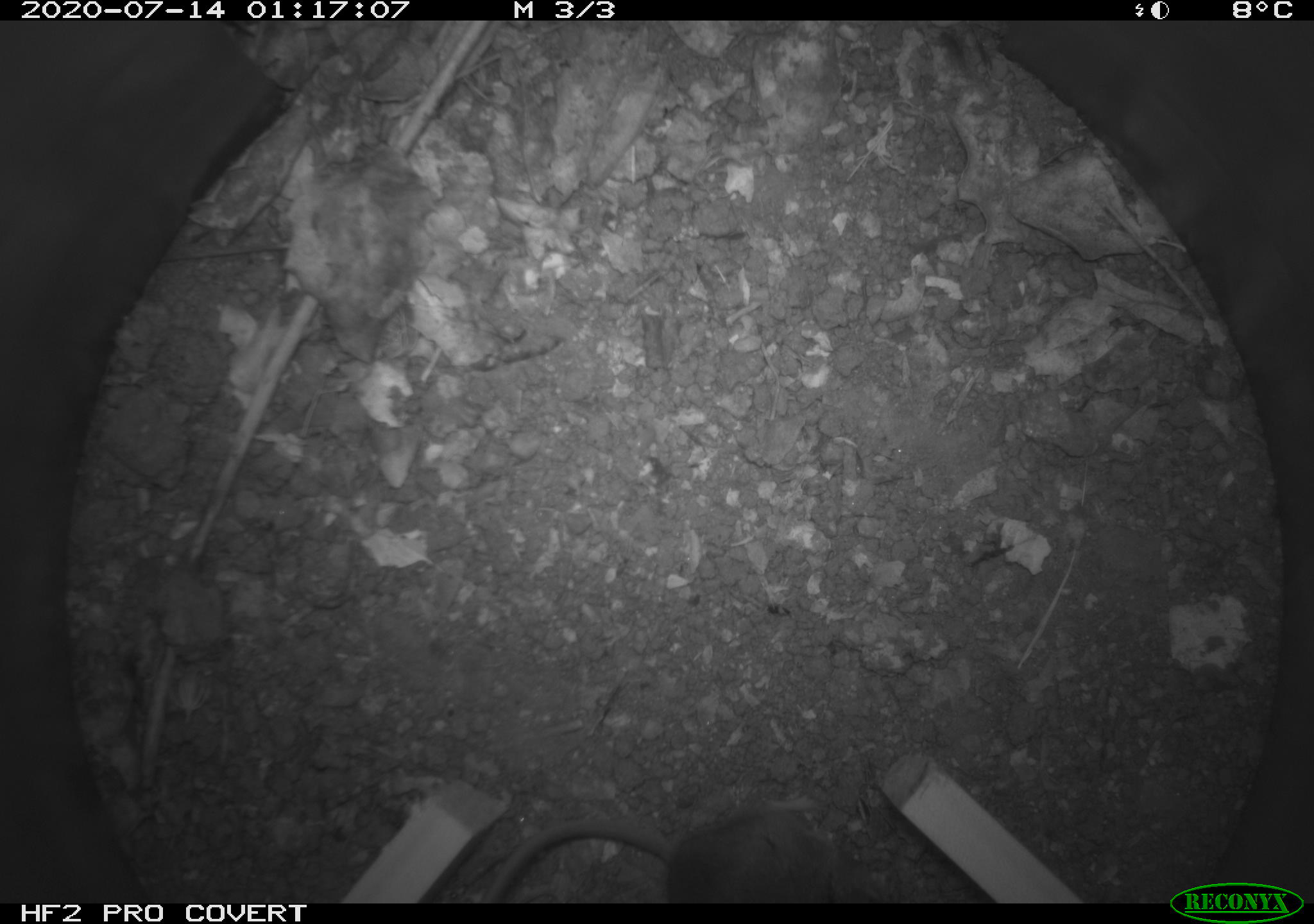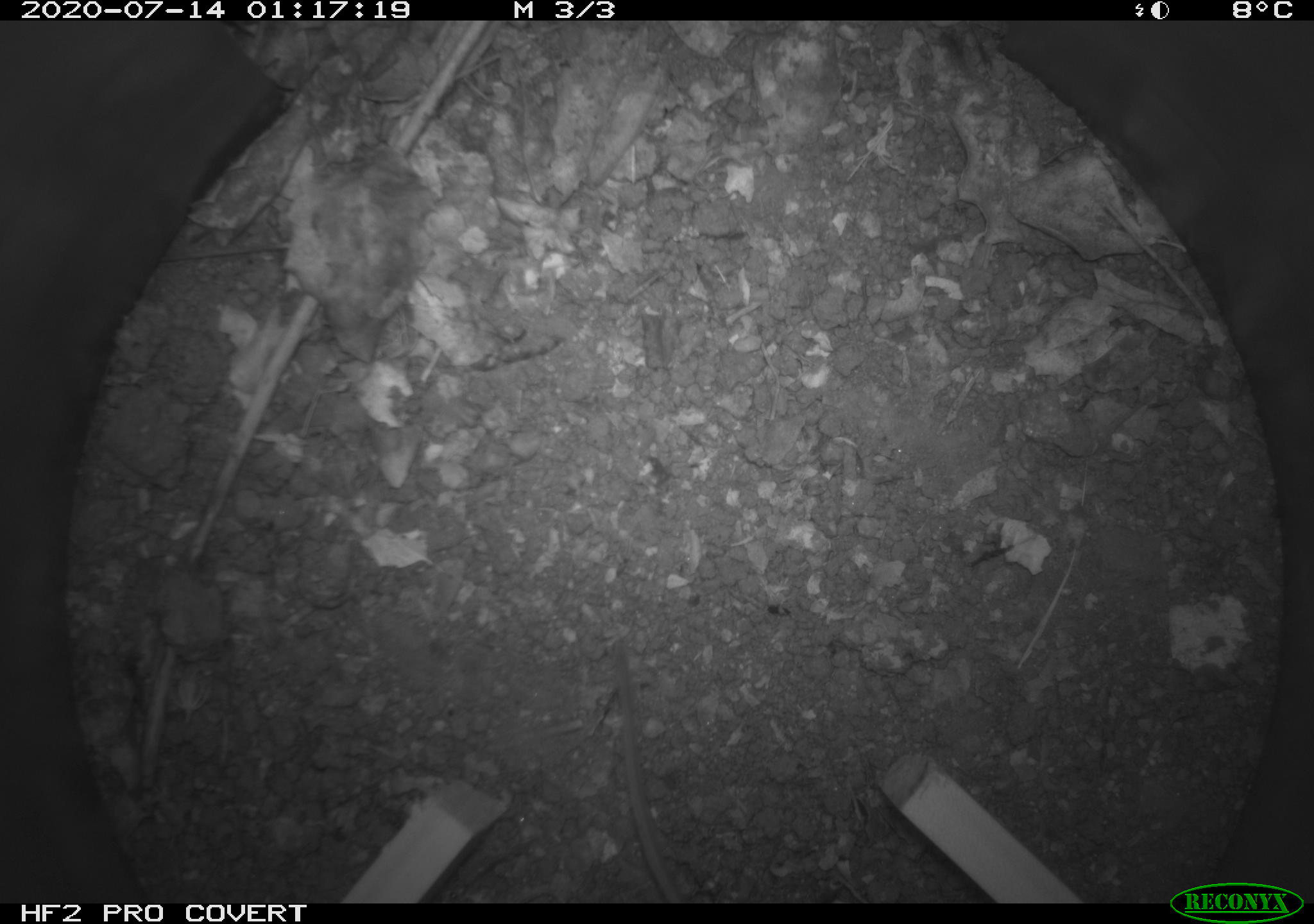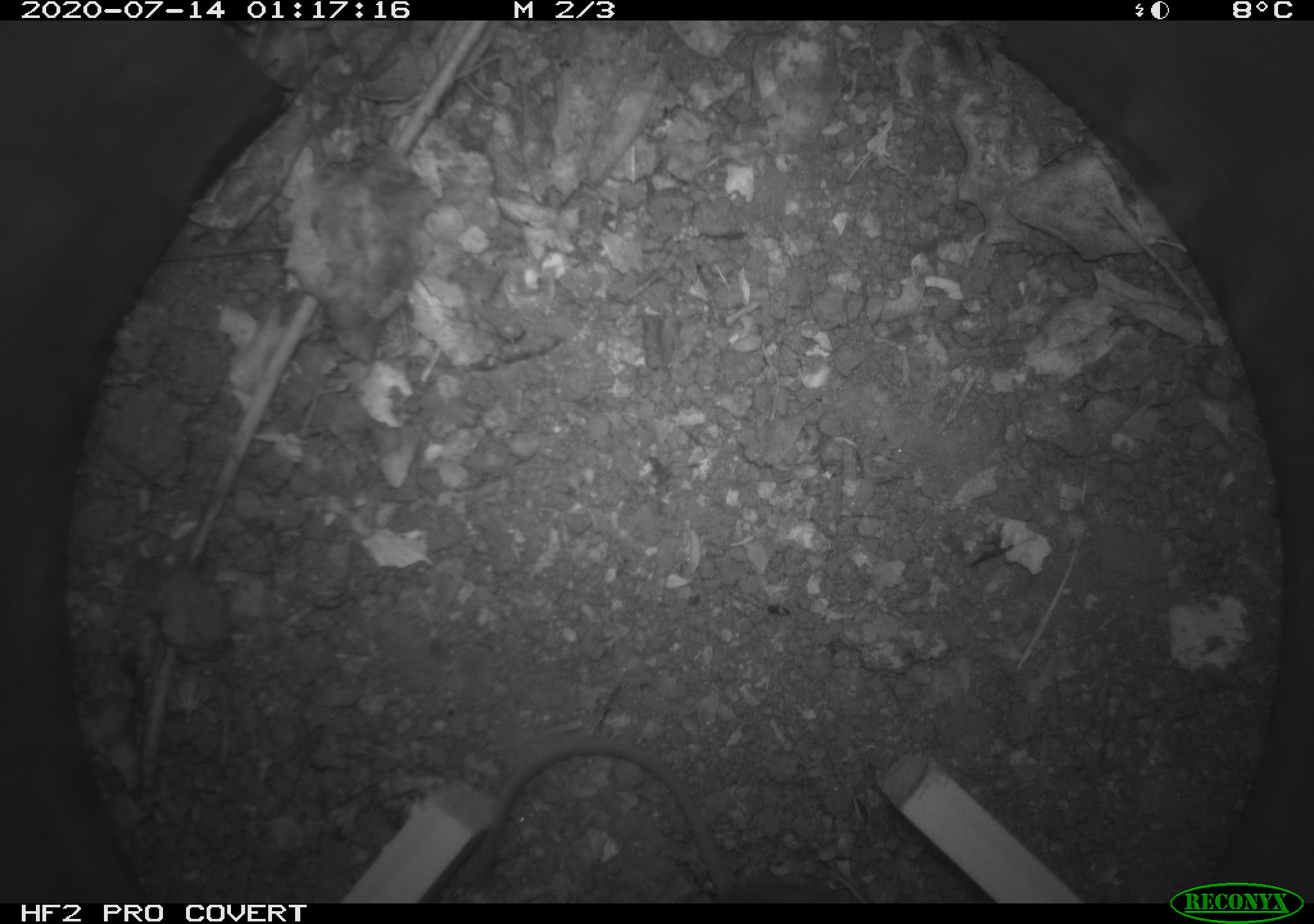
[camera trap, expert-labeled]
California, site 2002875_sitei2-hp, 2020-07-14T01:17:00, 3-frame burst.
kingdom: Animalia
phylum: Chordata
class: Mammalia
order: Rodentia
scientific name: Rodentia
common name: rodent